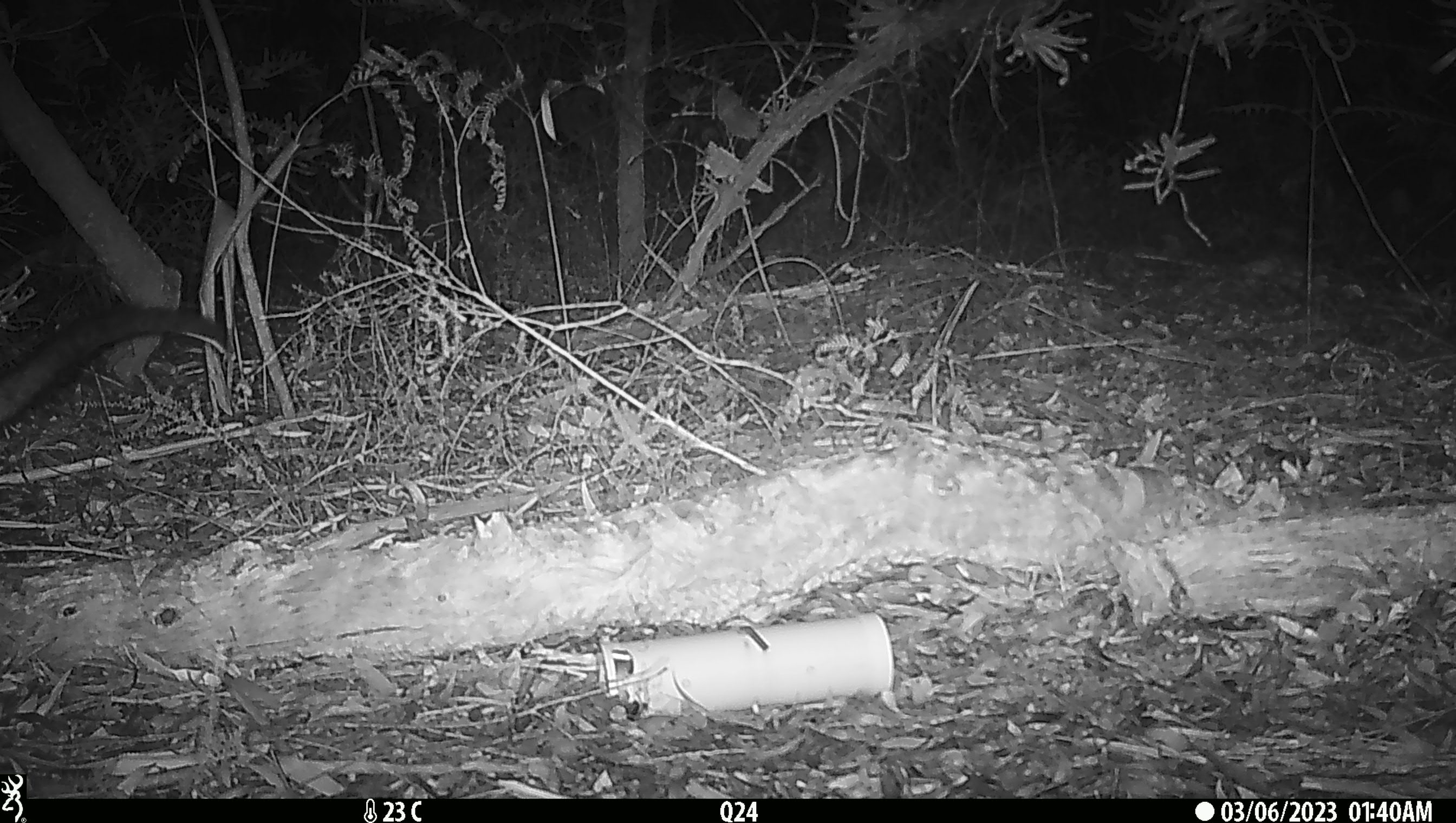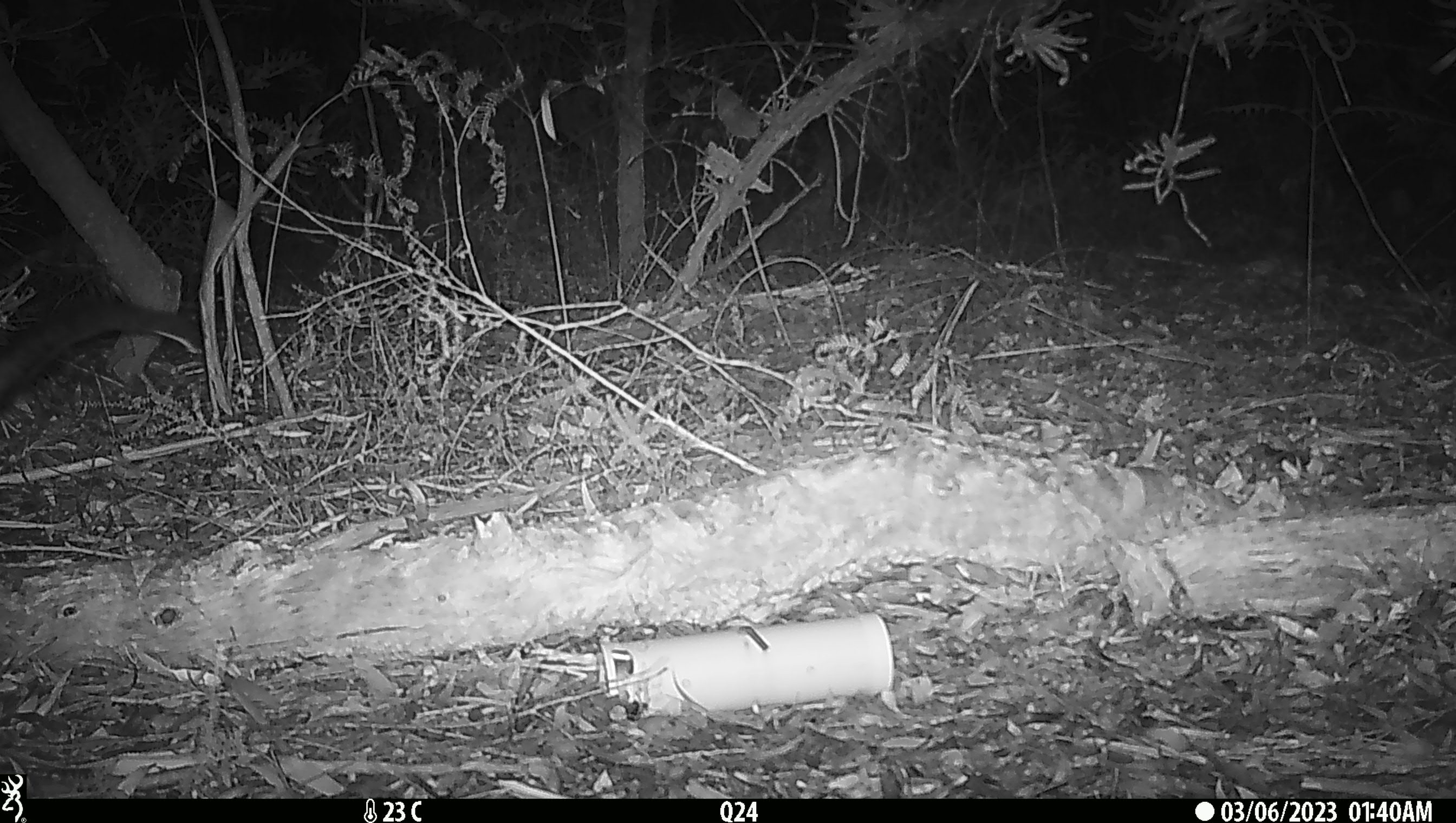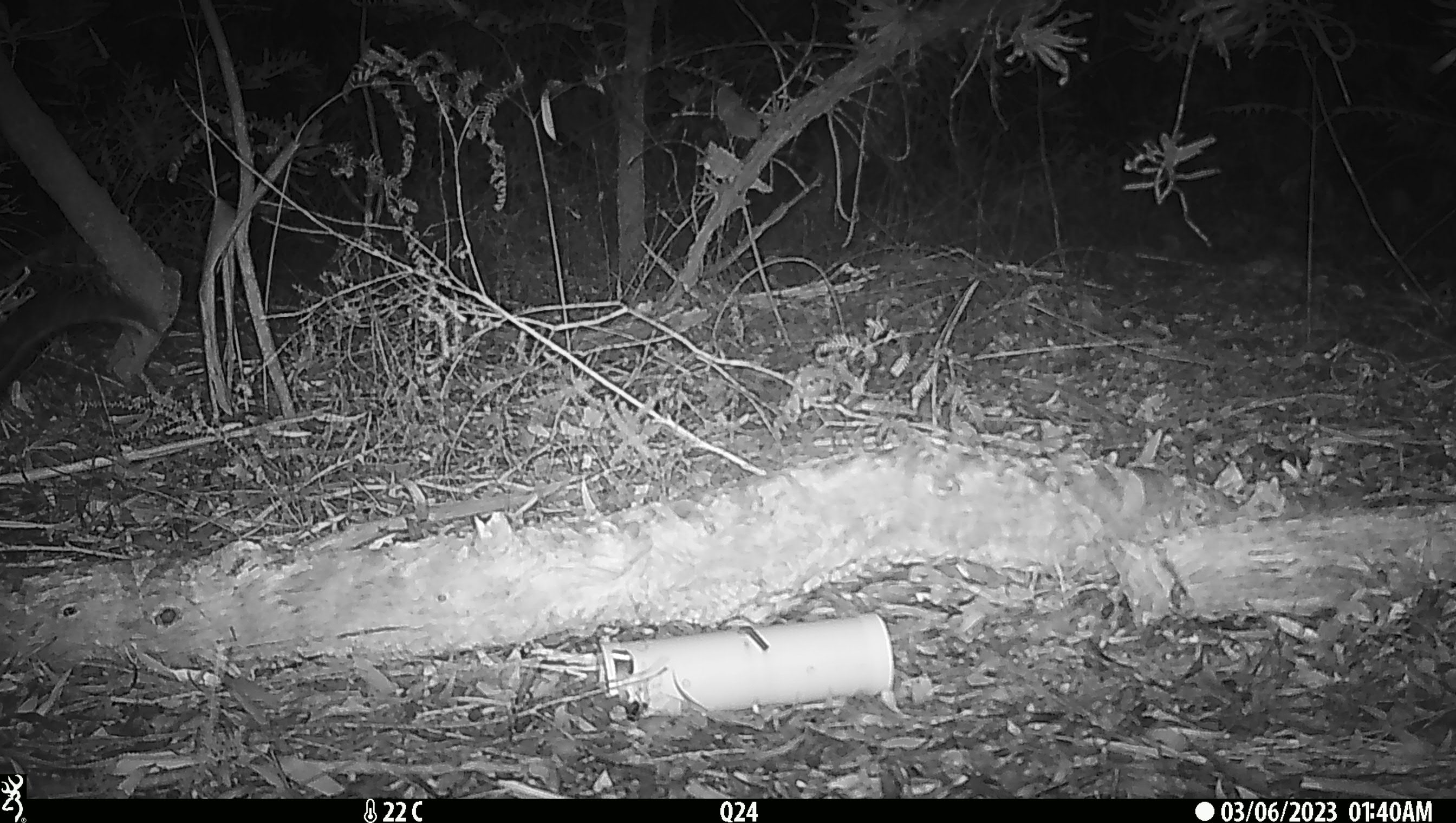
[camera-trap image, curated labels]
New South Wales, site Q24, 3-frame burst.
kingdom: Animalia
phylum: Chordata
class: Mammalia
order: Diprotodontia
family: Phalangeridae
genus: Trichosurus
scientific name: Trichosurus vulpecula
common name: common brushtail possum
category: possum